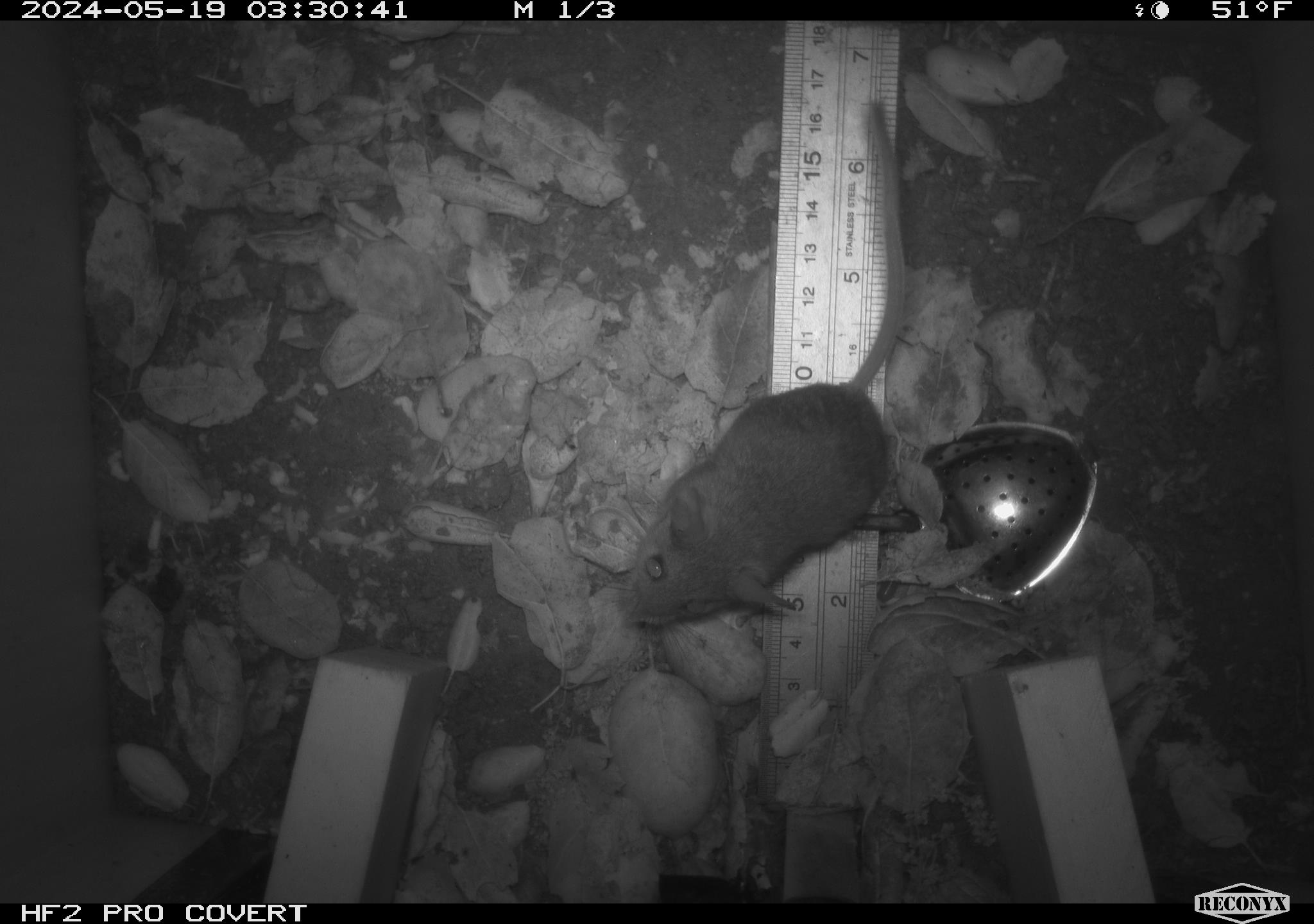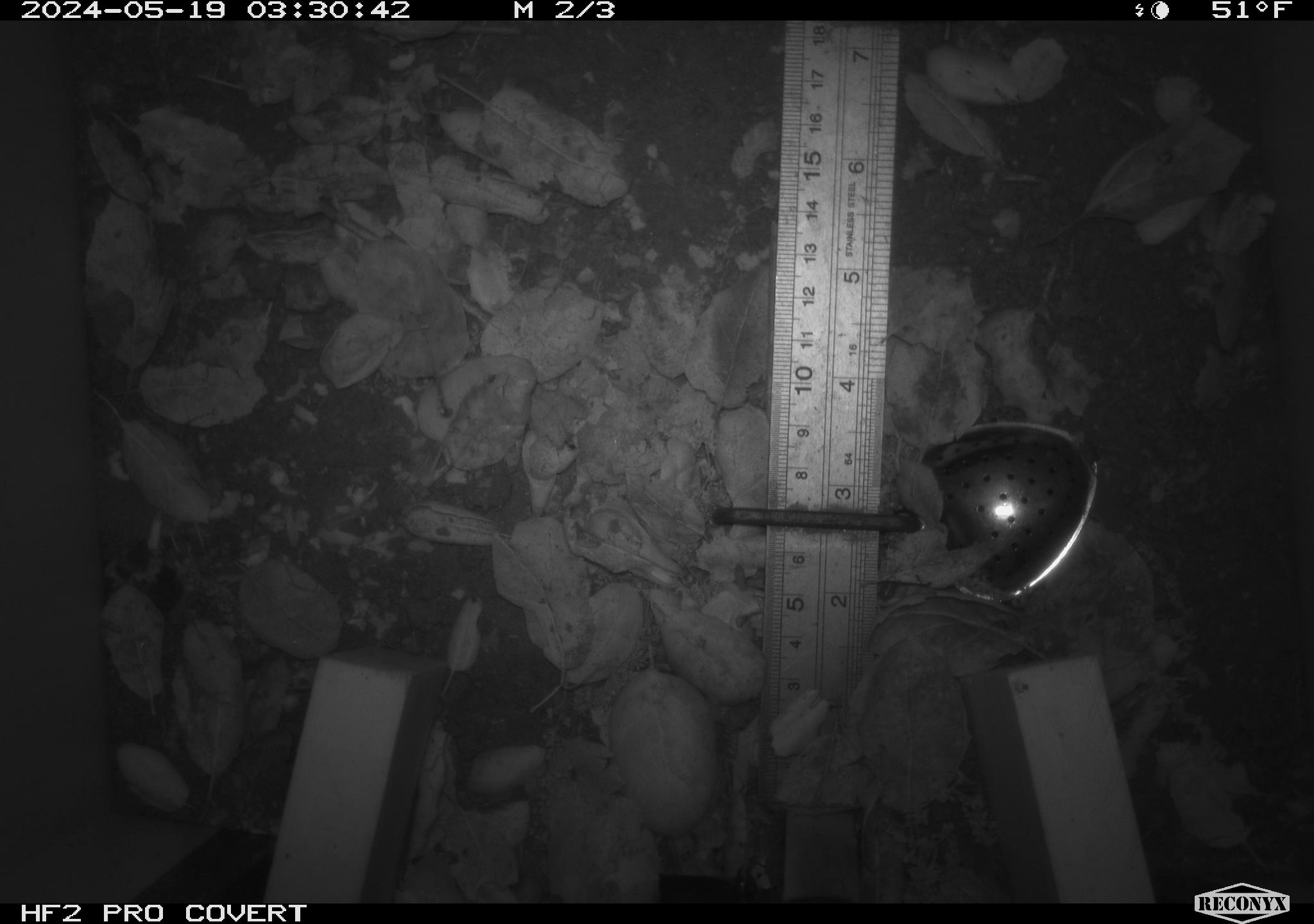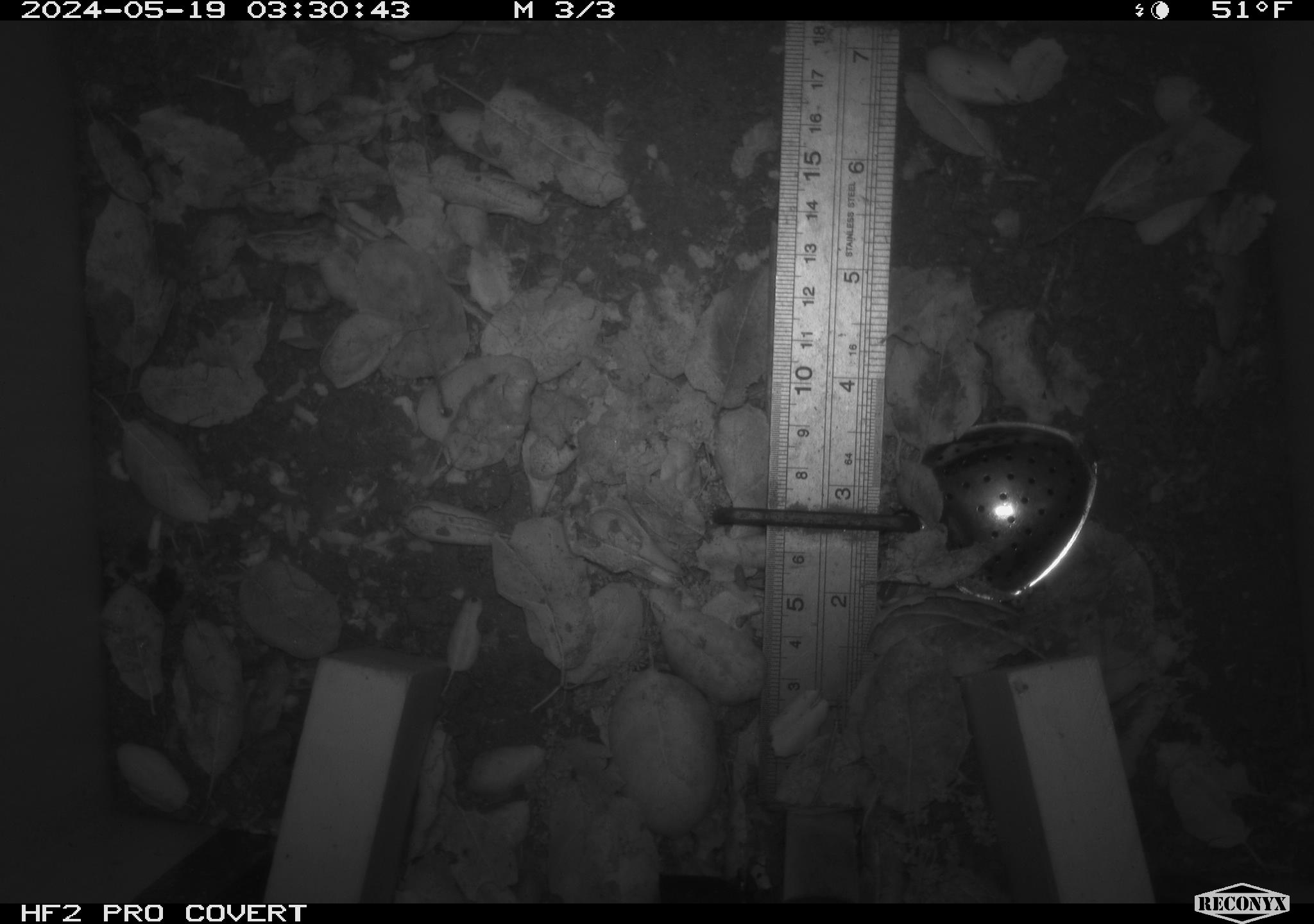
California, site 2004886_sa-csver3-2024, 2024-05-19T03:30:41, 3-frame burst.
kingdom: Animalia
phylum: Chordata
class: Mammalia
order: Rodentia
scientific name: Rodentia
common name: rodent